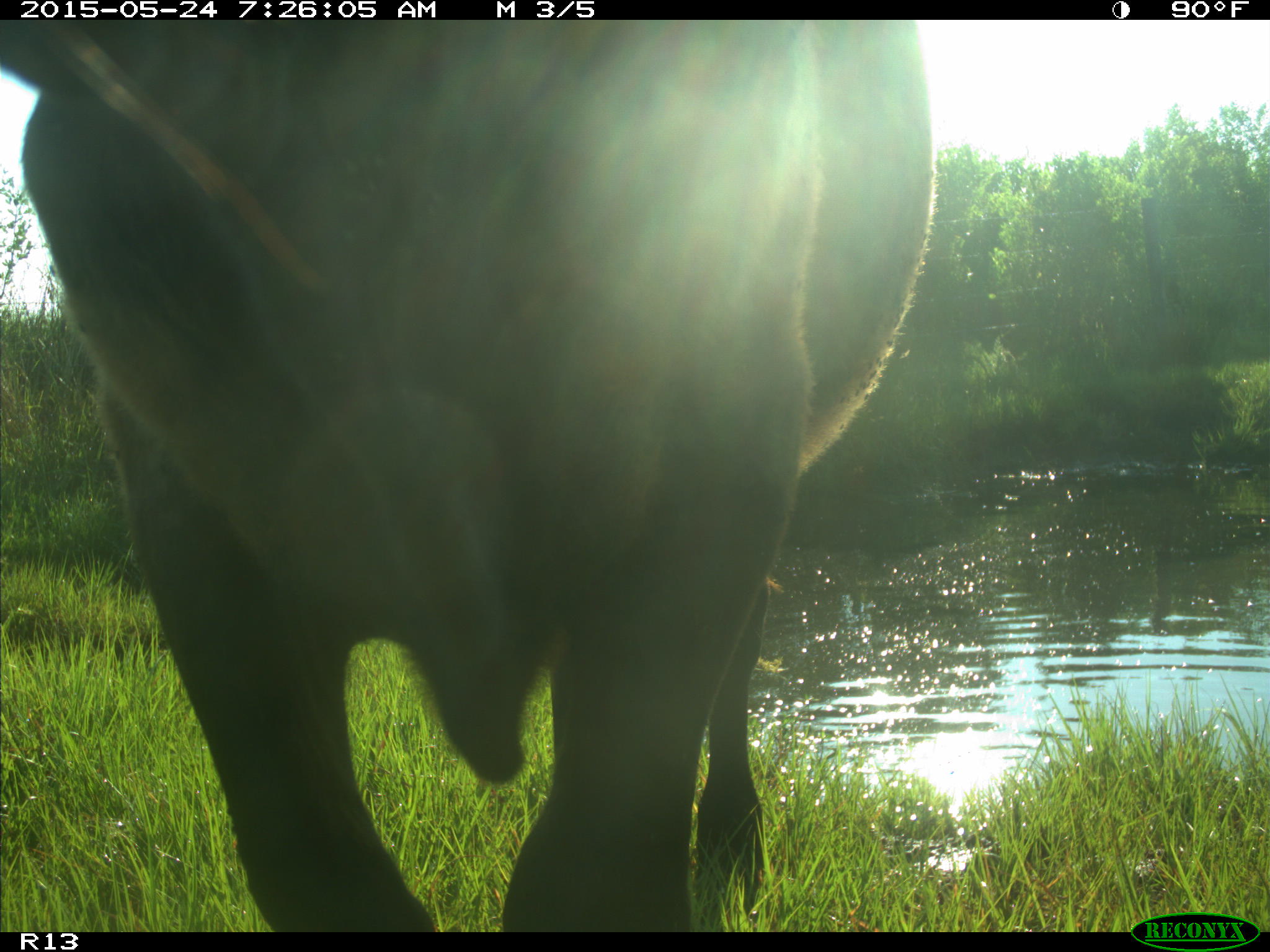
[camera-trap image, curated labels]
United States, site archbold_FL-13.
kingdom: Animalia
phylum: Chordata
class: Mammalia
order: Artiodactyla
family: Bovidae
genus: Bos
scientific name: Bos taurus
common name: domestic cow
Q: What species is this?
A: Bos taurus (domestic cow).